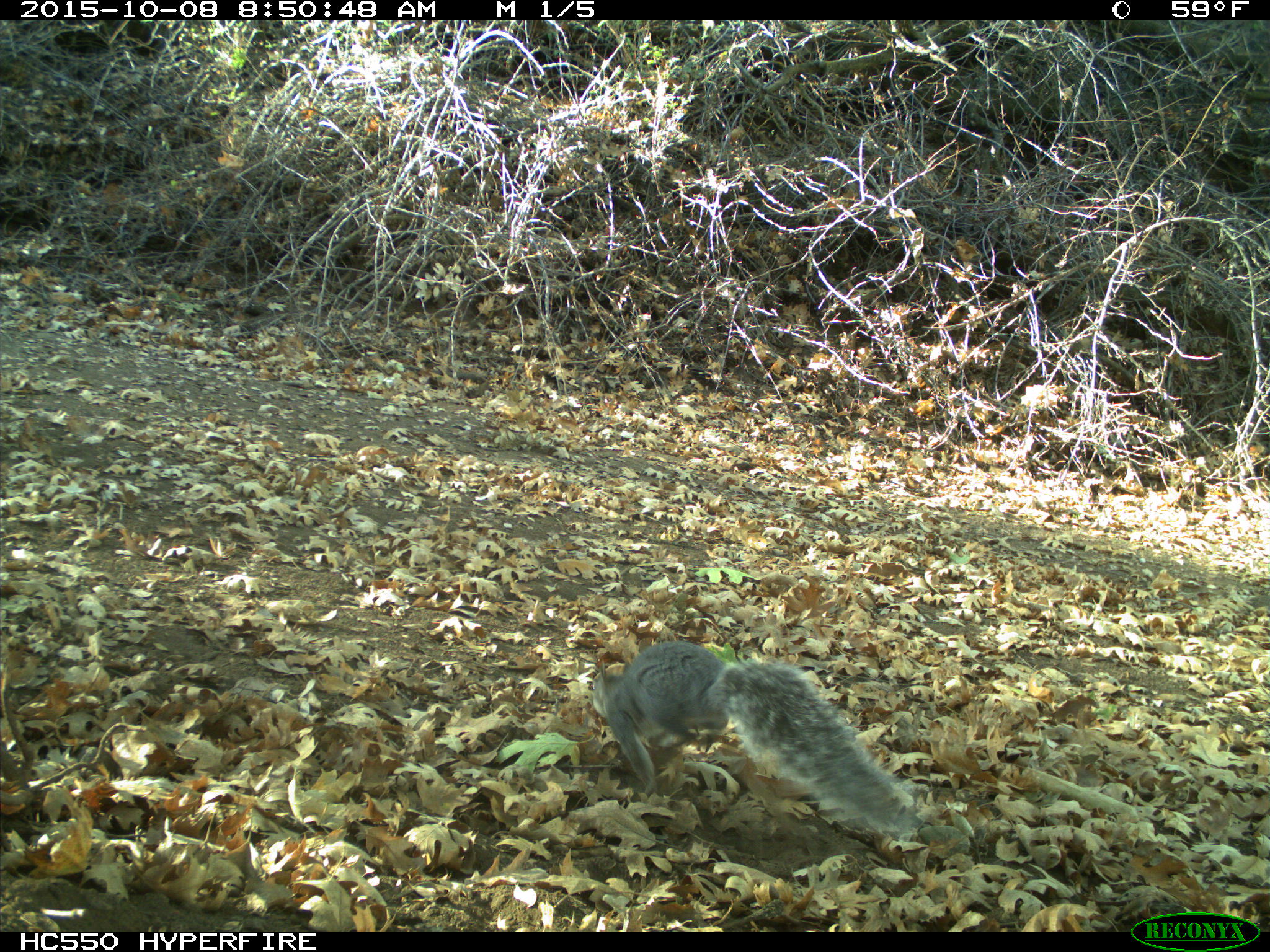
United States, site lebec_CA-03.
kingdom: Animalia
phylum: Chordata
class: Mammalia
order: Rodentia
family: Sciuridae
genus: Sciurus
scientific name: Sciurus carolinensis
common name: eastern gray squirrel